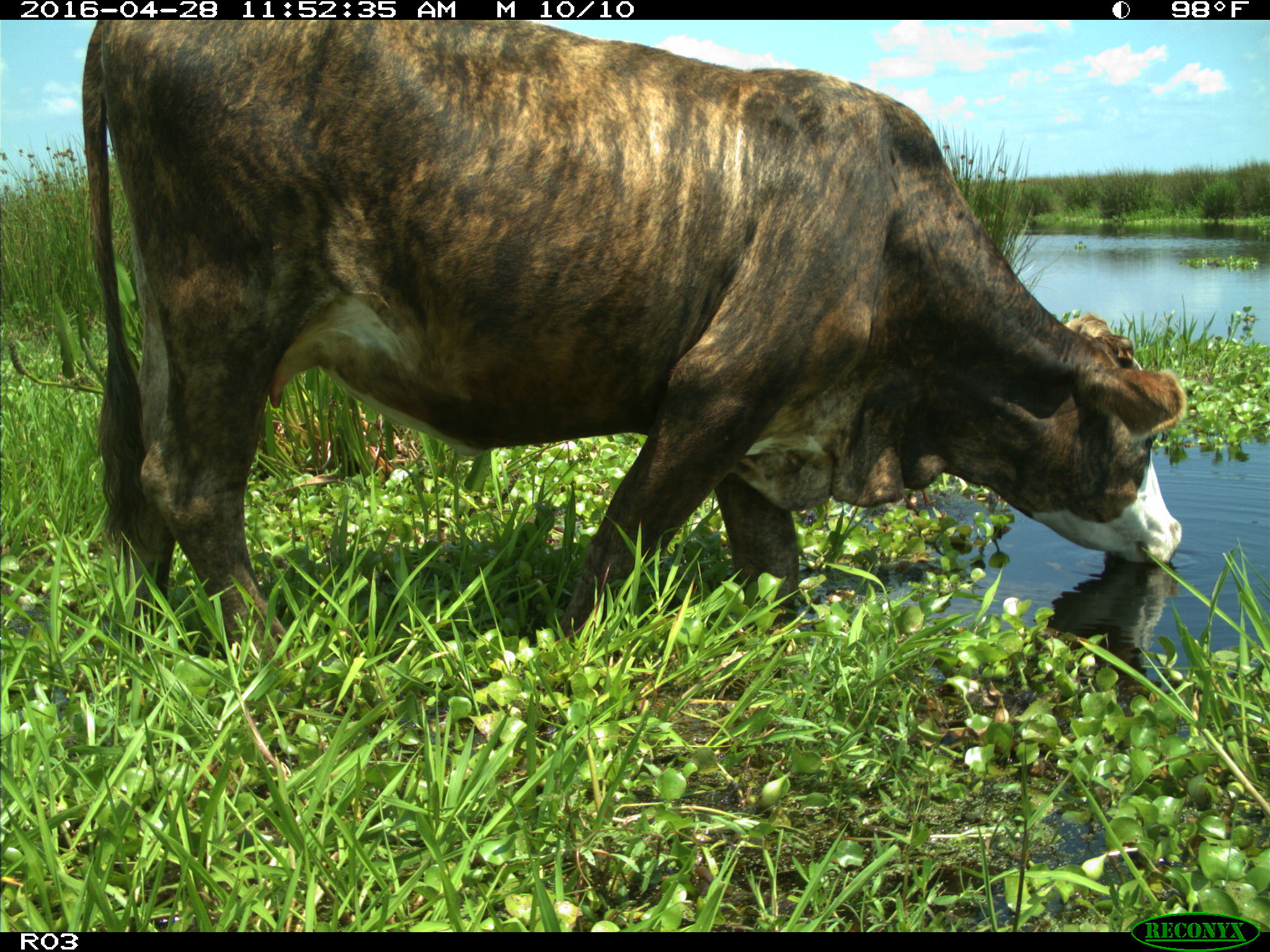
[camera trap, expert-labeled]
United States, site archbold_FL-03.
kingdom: Animalia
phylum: Chordata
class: Mammalia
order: Artiodactyla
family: Bovidae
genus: Bos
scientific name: Bos taurus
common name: domestic cow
Bos taurus (domestic cow).